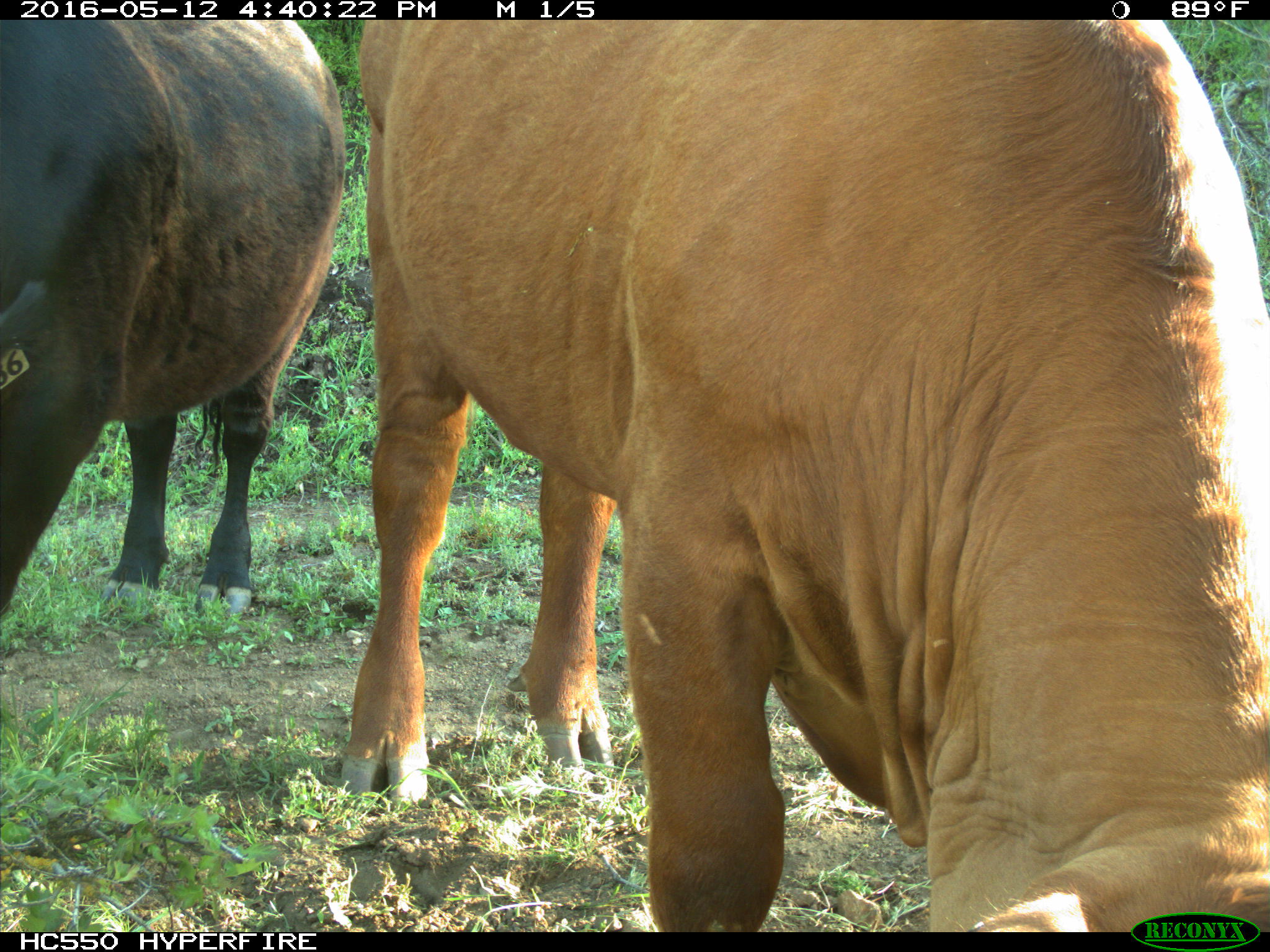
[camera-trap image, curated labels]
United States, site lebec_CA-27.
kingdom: Animalia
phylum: Chordata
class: Mammalia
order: Artiodactyla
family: Bovidae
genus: Bos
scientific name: Bos taurus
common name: domestic cow